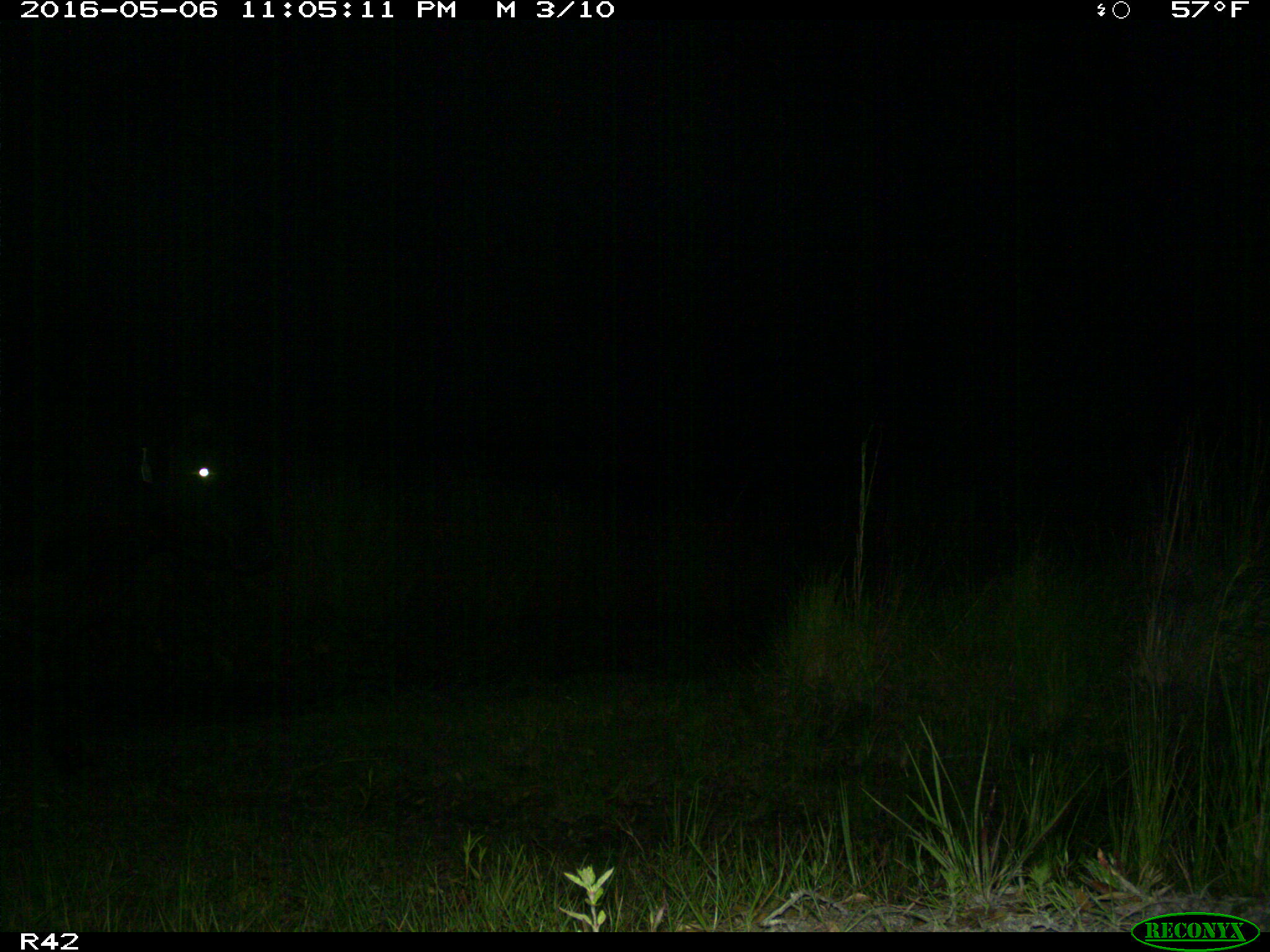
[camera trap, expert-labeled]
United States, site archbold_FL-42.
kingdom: Animalia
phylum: Chordata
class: Mammalia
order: Artiodactyla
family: Bovidae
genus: Bos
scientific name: Bos taurus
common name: domestic cow